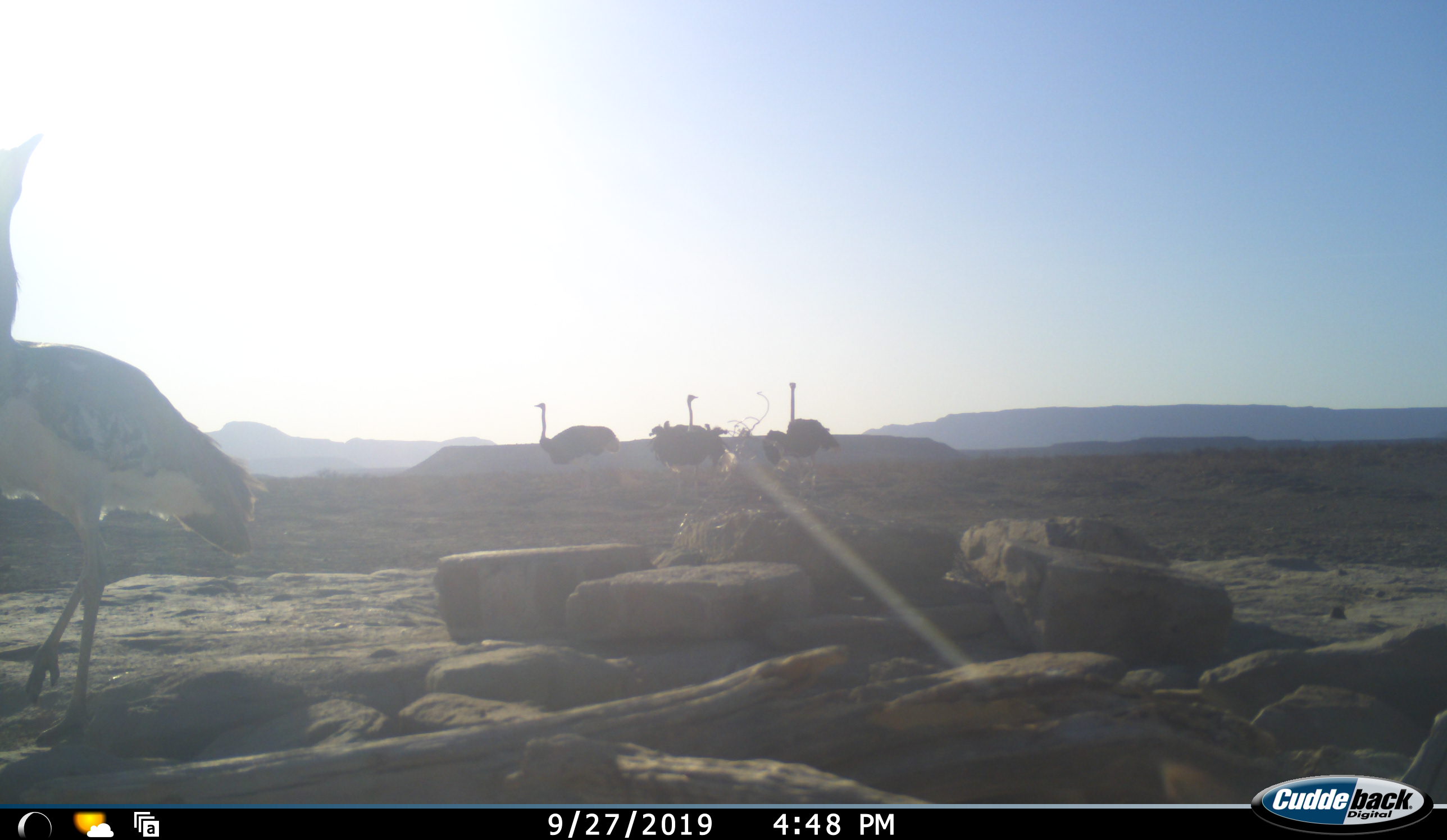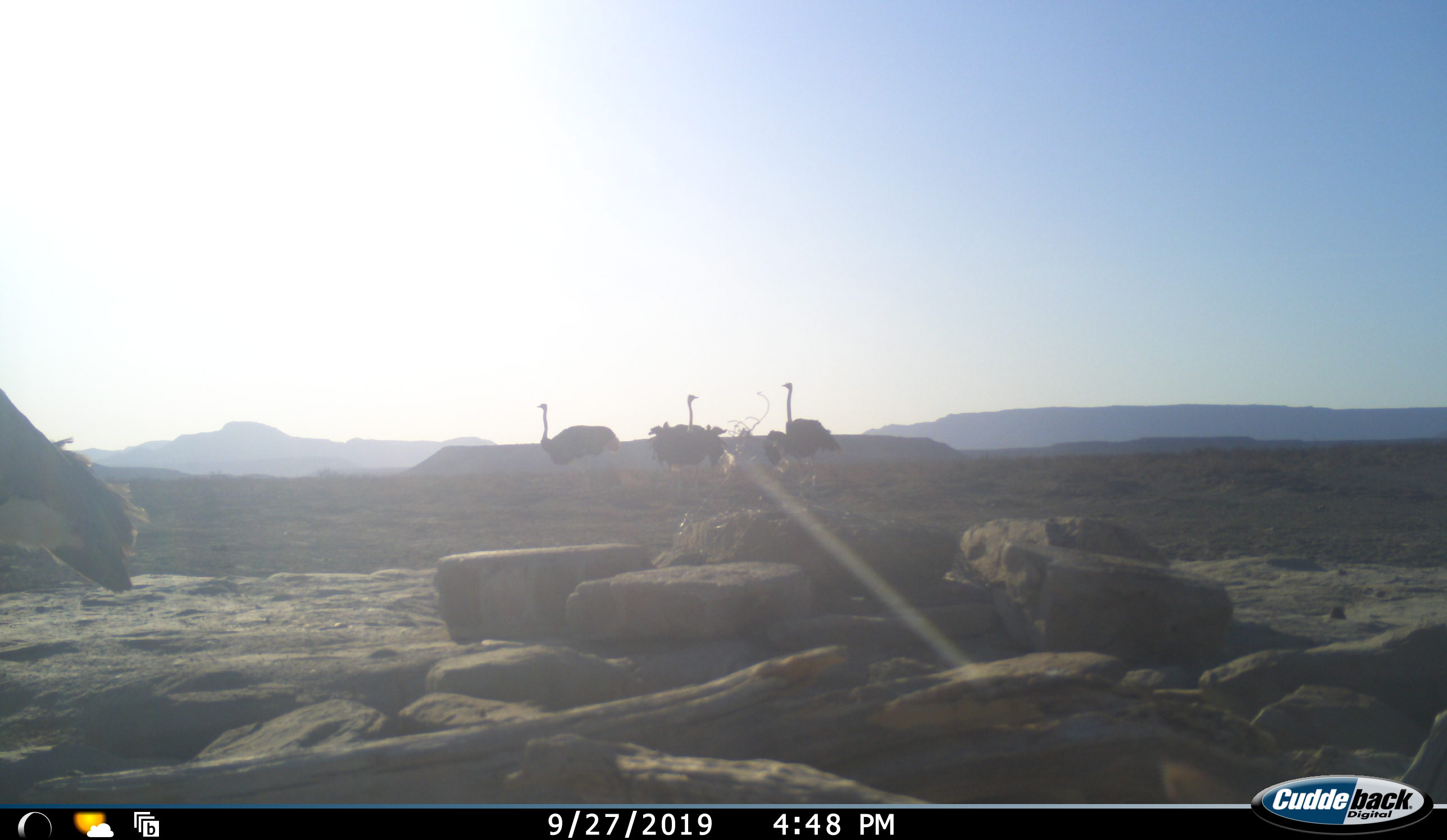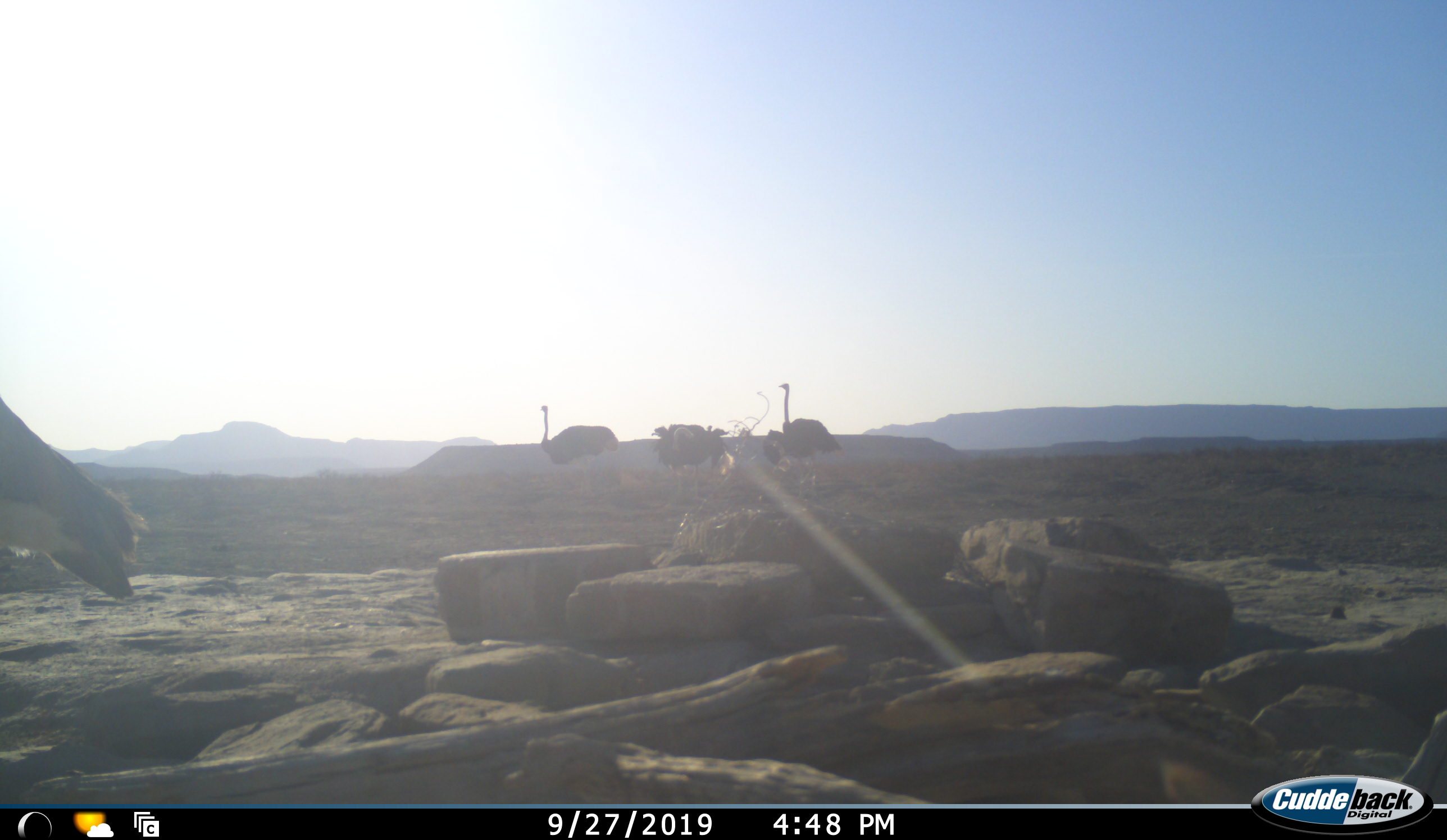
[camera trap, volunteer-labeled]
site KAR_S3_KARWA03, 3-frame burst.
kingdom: Animalia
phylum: Chordata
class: Aves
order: Otidiformes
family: Otididae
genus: Ardeotis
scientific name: Ardeotis kori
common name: kori bustard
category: bustardkori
Bustardkori (kori bustard) (Ardeotis kori), count 1. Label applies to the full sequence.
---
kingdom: Animalia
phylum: Chordata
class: Aves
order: Struthioniformes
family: Struthionidae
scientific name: Struthionidae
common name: ostrich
Ostrich (Struthionidae), count 3. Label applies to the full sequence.